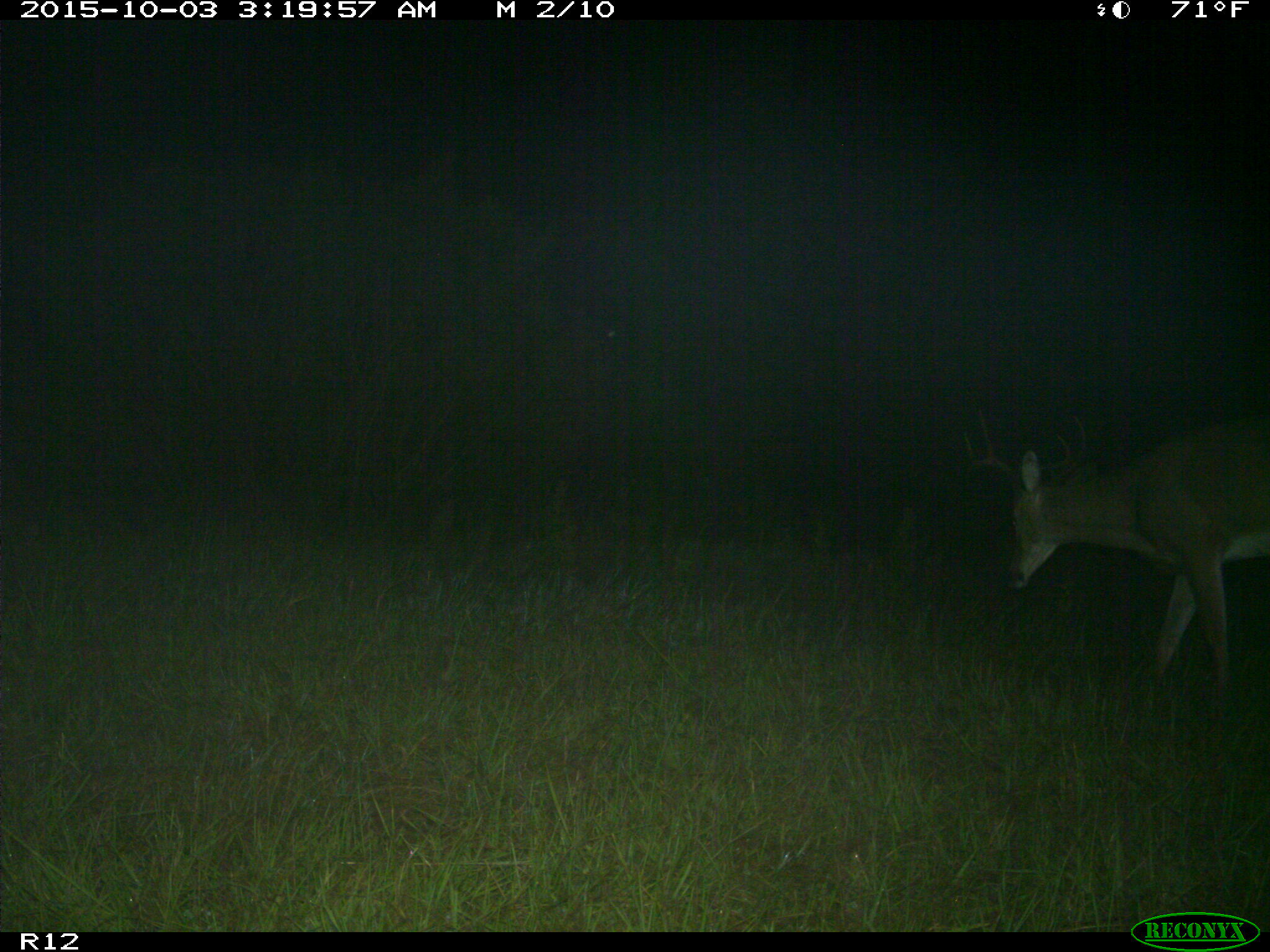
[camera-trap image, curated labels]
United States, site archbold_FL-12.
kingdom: Animalia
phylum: Chordata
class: Mammalia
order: Artiodactyla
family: Cervidae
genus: Odocoileus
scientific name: Odocoileus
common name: deer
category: unidentified deer